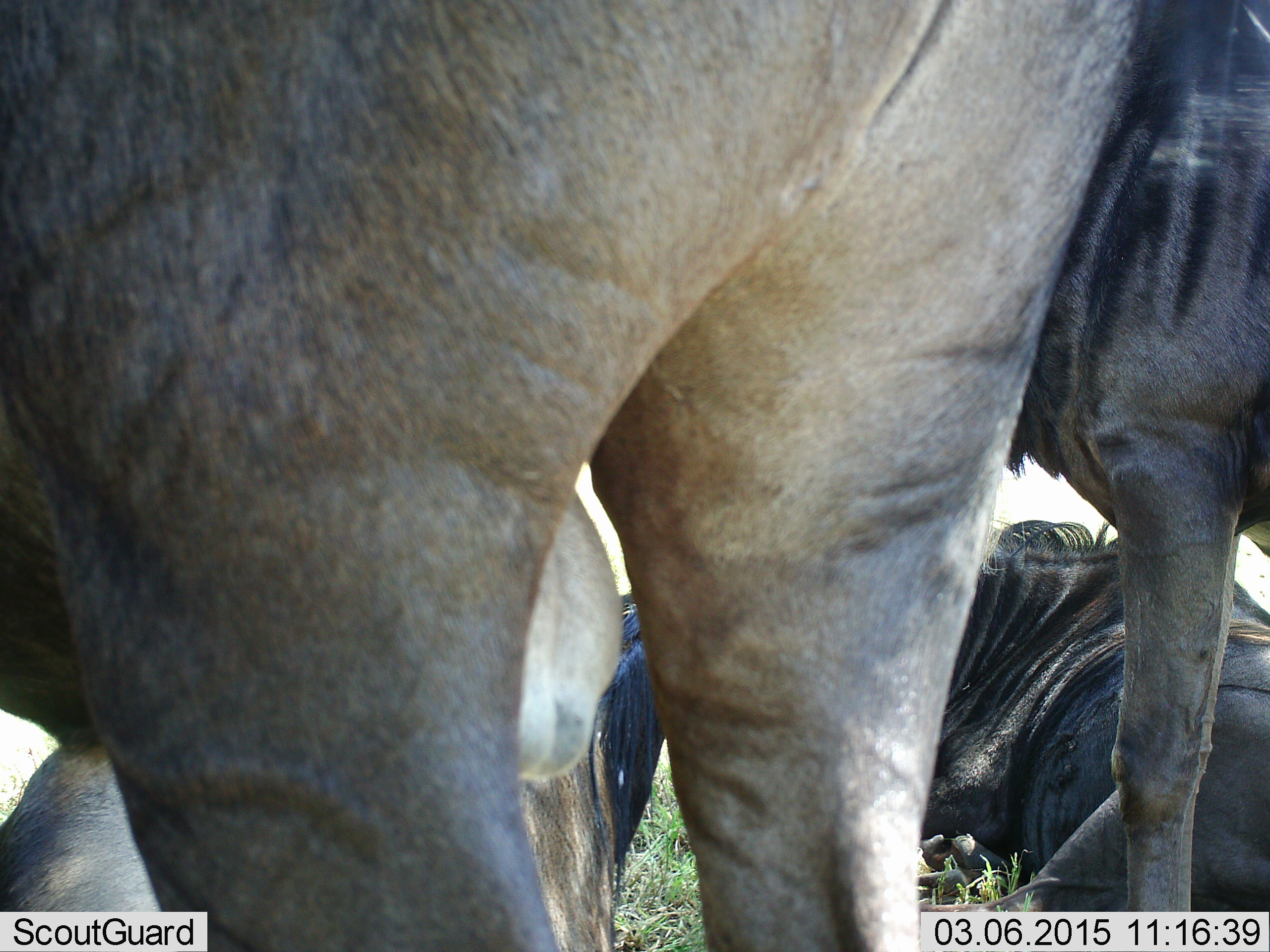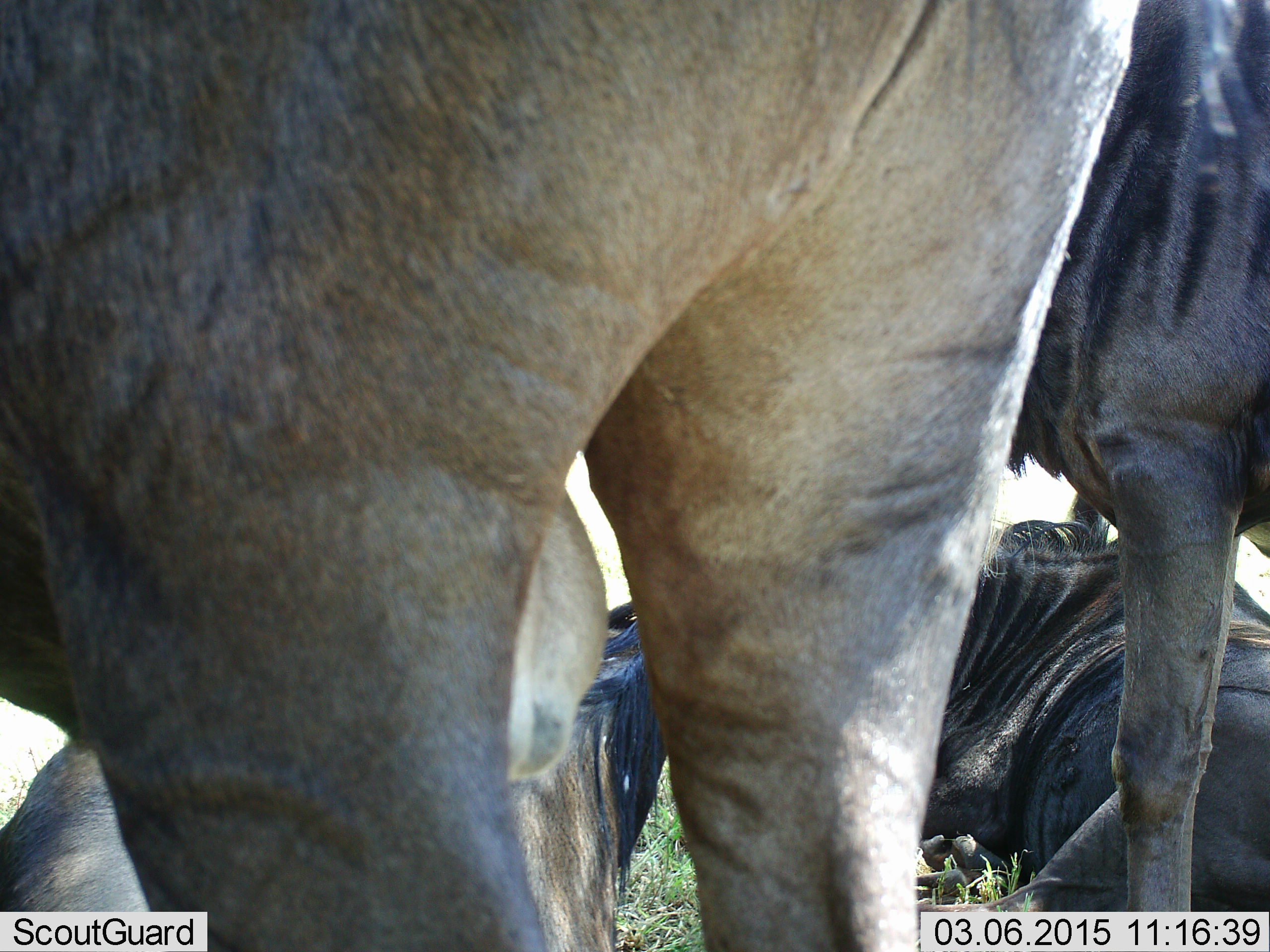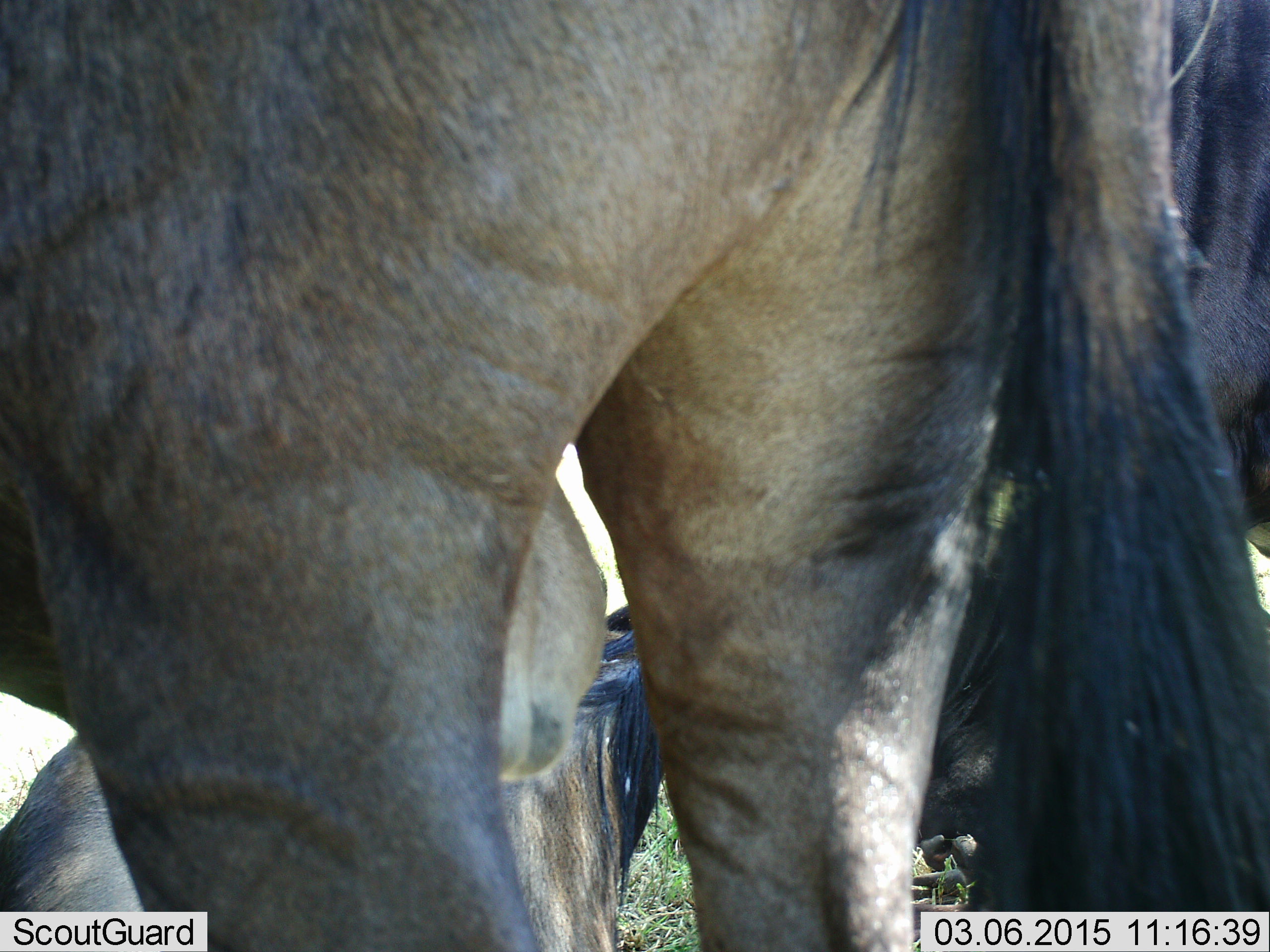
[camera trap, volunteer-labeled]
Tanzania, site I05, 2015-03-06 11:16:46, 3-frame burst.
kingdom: Animalia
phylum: Chordata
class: Mammalia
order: Artiodactyla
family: Bovidae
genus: Connochaetes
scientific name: Connochaetes taurinus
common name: blue wildebeest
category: wildebeest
Wildebeest (blue wildebeest) (Connochaetes taurinus), count 4. Behavior (volunteer vote fractions): standing 100%, resting 90%, moving 0%, interacting 0%. Young present (vote fraction): 0%. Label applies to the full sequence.